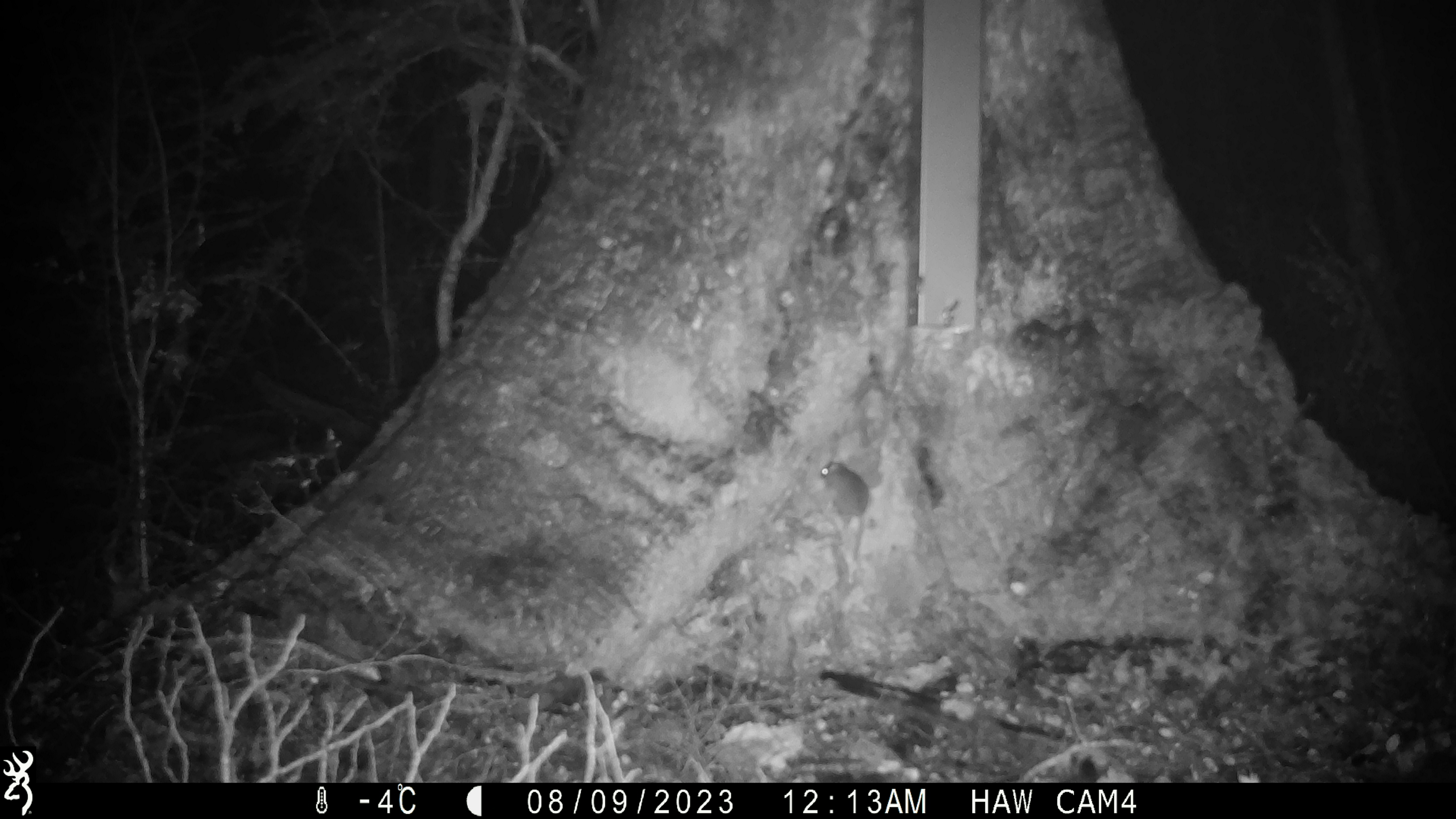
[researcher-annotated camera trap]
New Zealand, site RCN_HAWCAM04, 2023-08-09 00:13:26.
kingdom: Animalia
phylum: Chordata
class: Mammalia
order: Rodentia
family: Muridae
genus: Mus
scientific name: Mus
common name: mouse